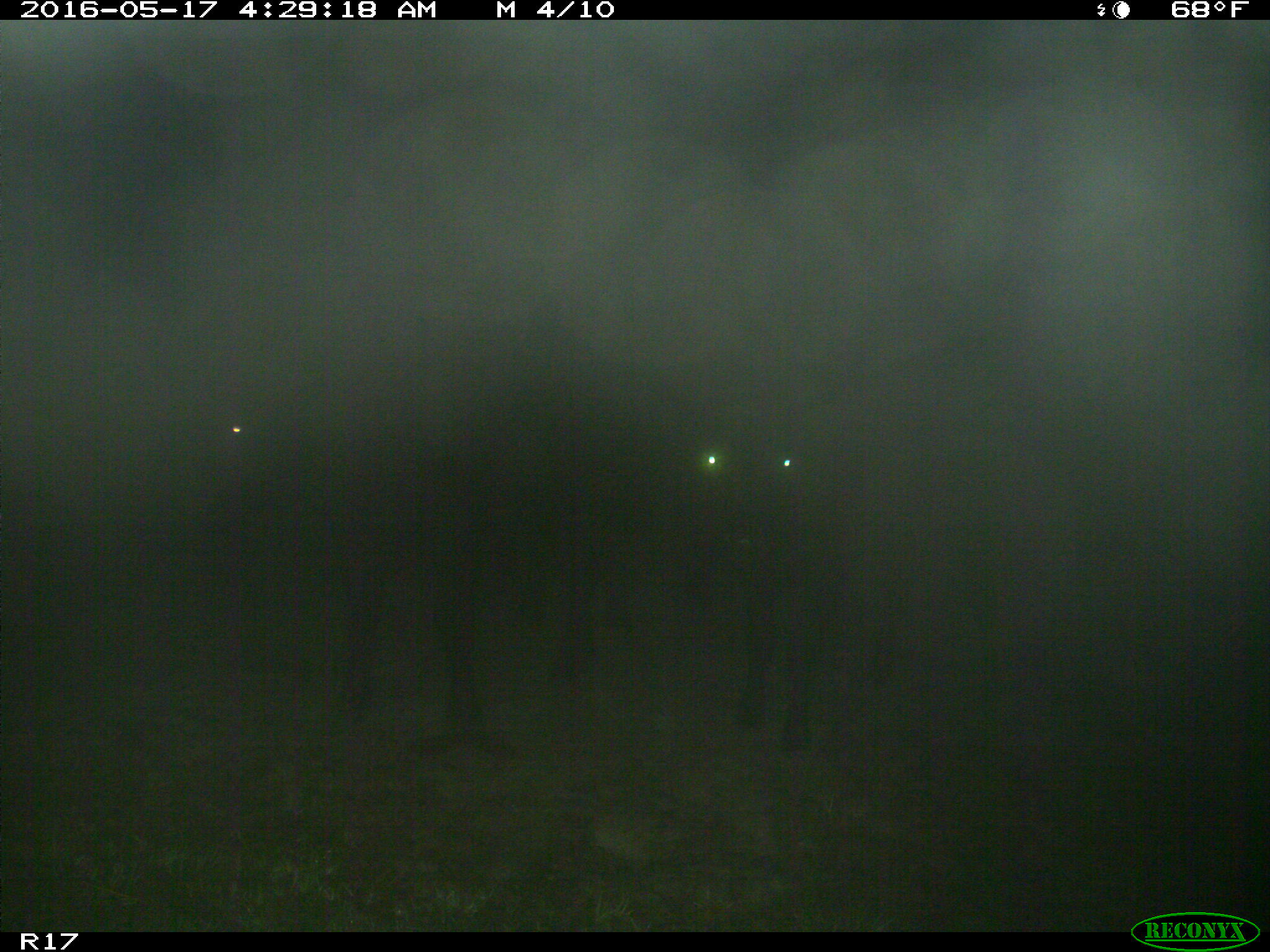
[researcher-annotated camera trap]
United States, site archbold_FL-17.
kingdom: Animalia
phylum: Chordata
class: Mammalia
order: Artiodactyla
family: Bovidae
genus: Bos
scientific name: Bos taurus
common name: domestic cow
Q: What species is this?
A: Bos taurus (domestic cow).